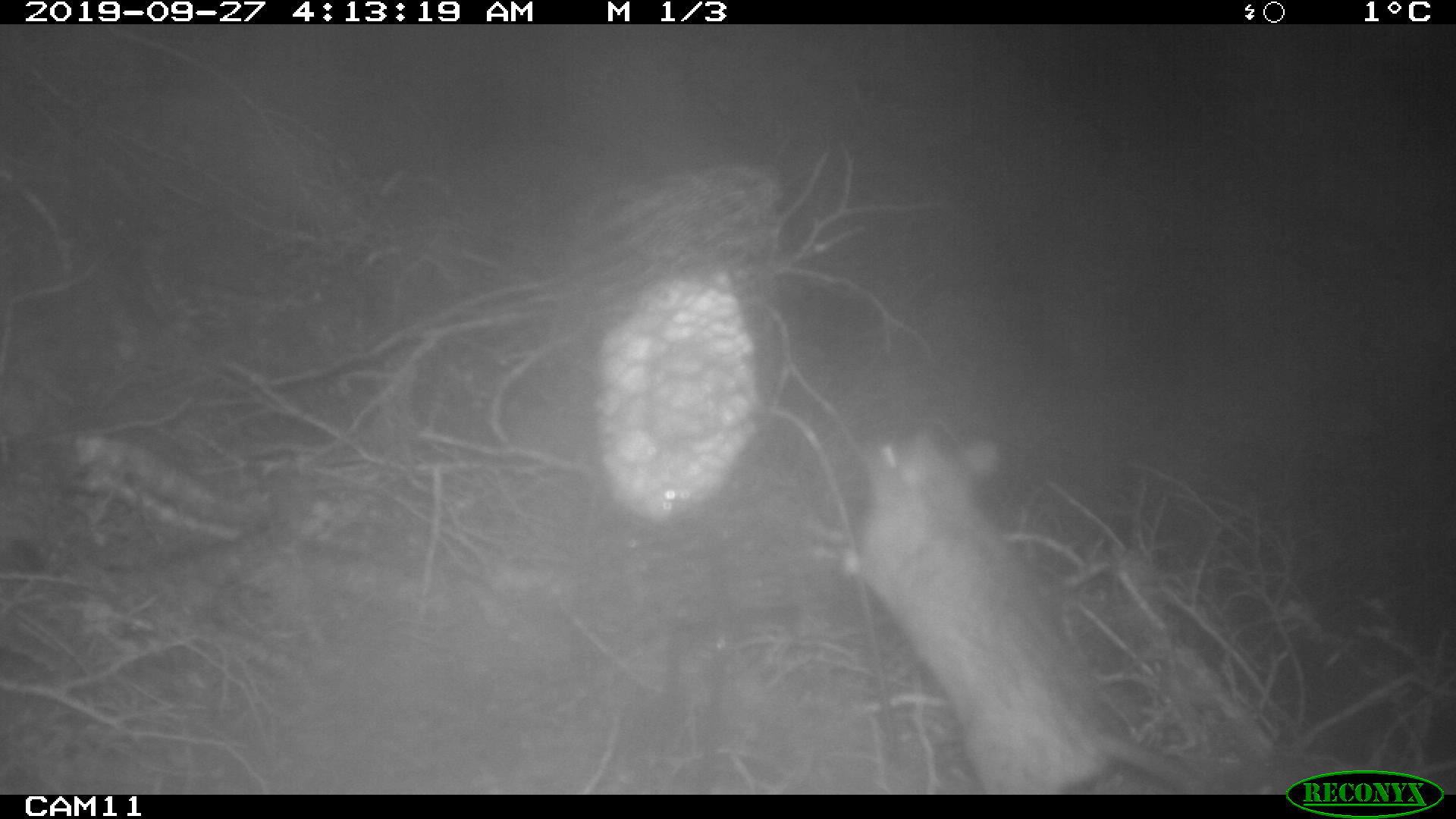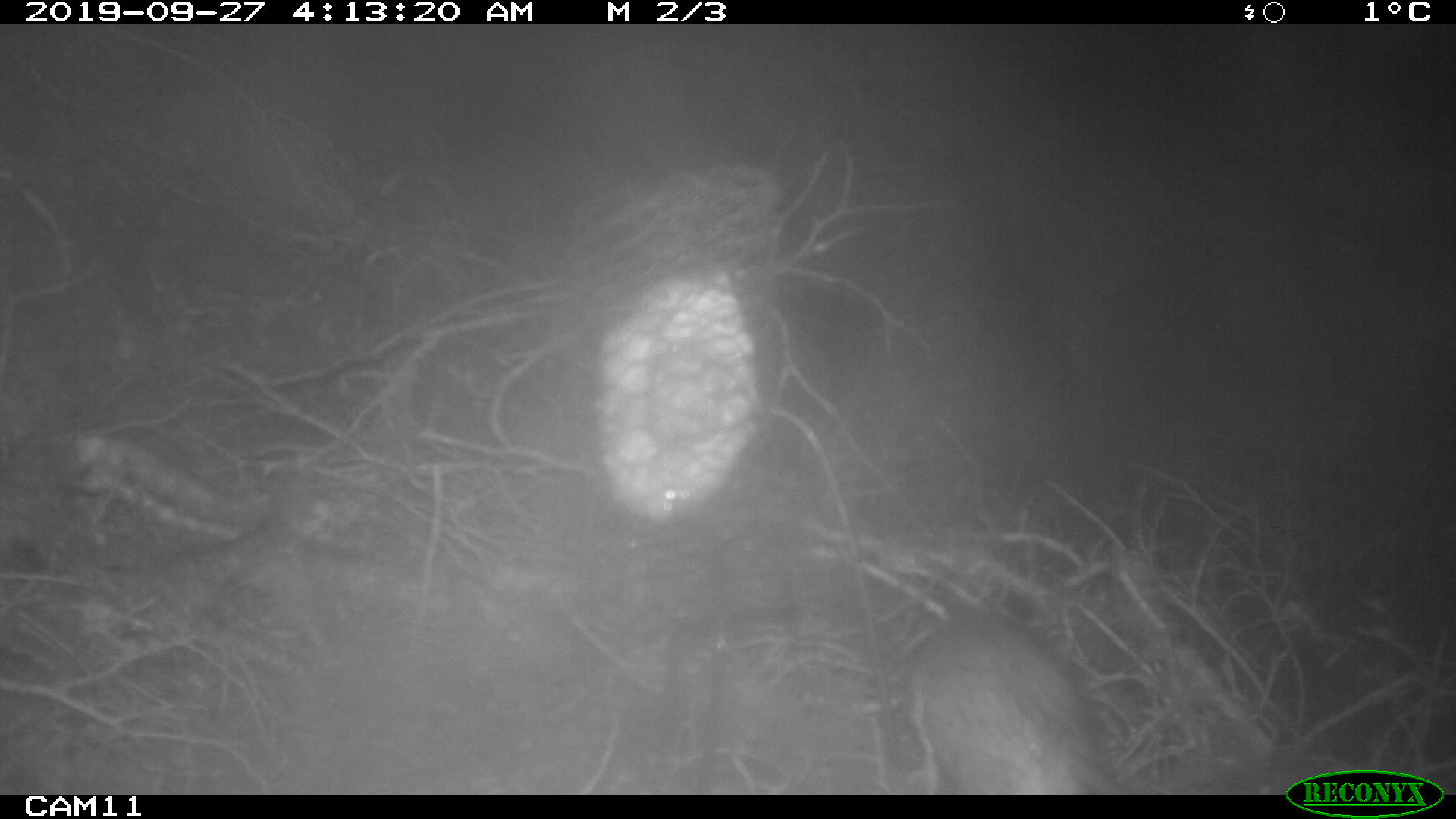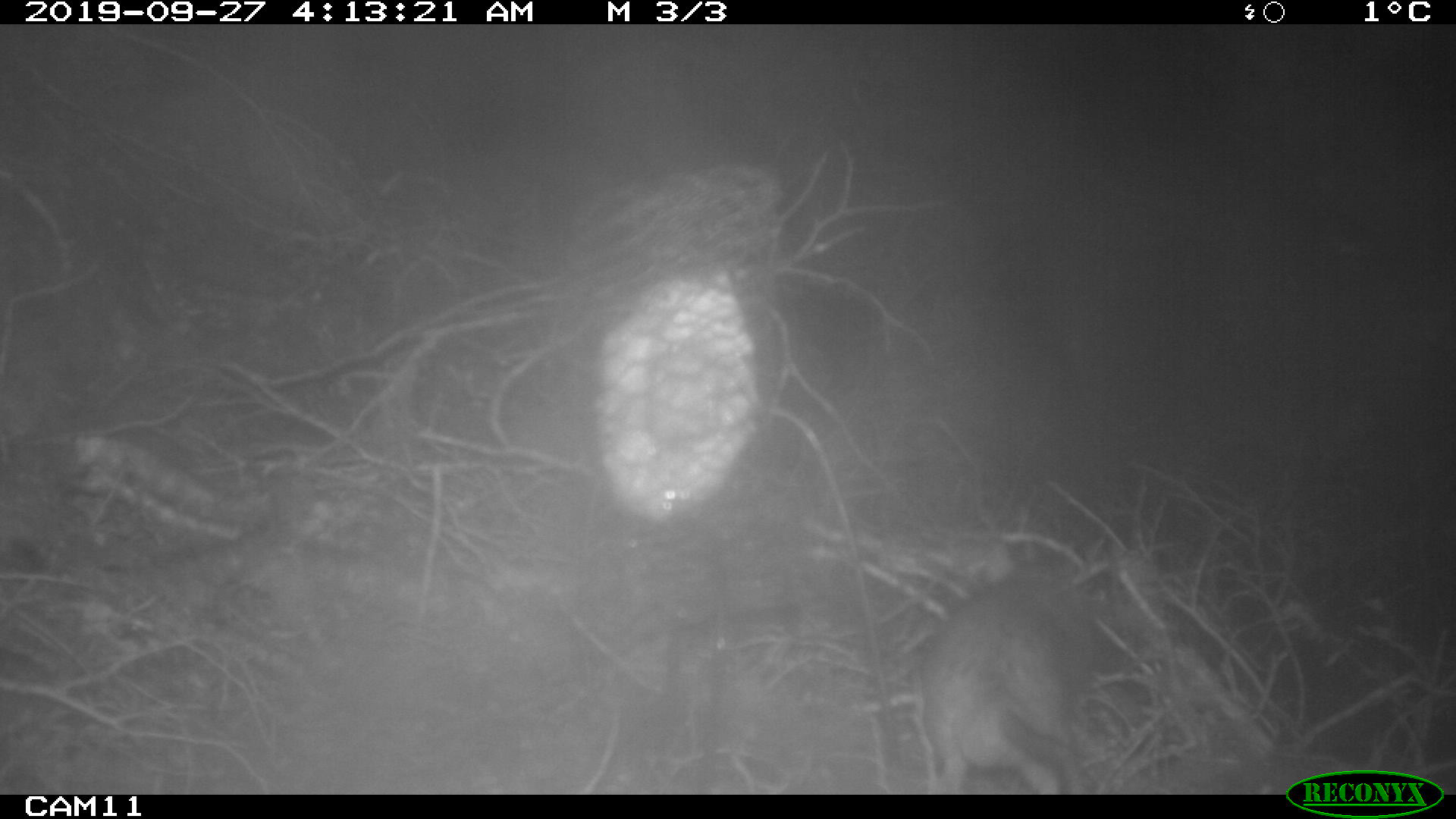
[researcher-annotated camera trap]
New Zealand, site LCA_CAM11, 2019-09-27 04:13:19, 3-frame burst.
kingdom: Animalia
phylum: Chordata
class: Mammalia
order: Rodentia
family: Muridae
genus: Rattus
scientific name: Rattus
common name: rat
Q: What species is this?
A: Rat (Rattus).